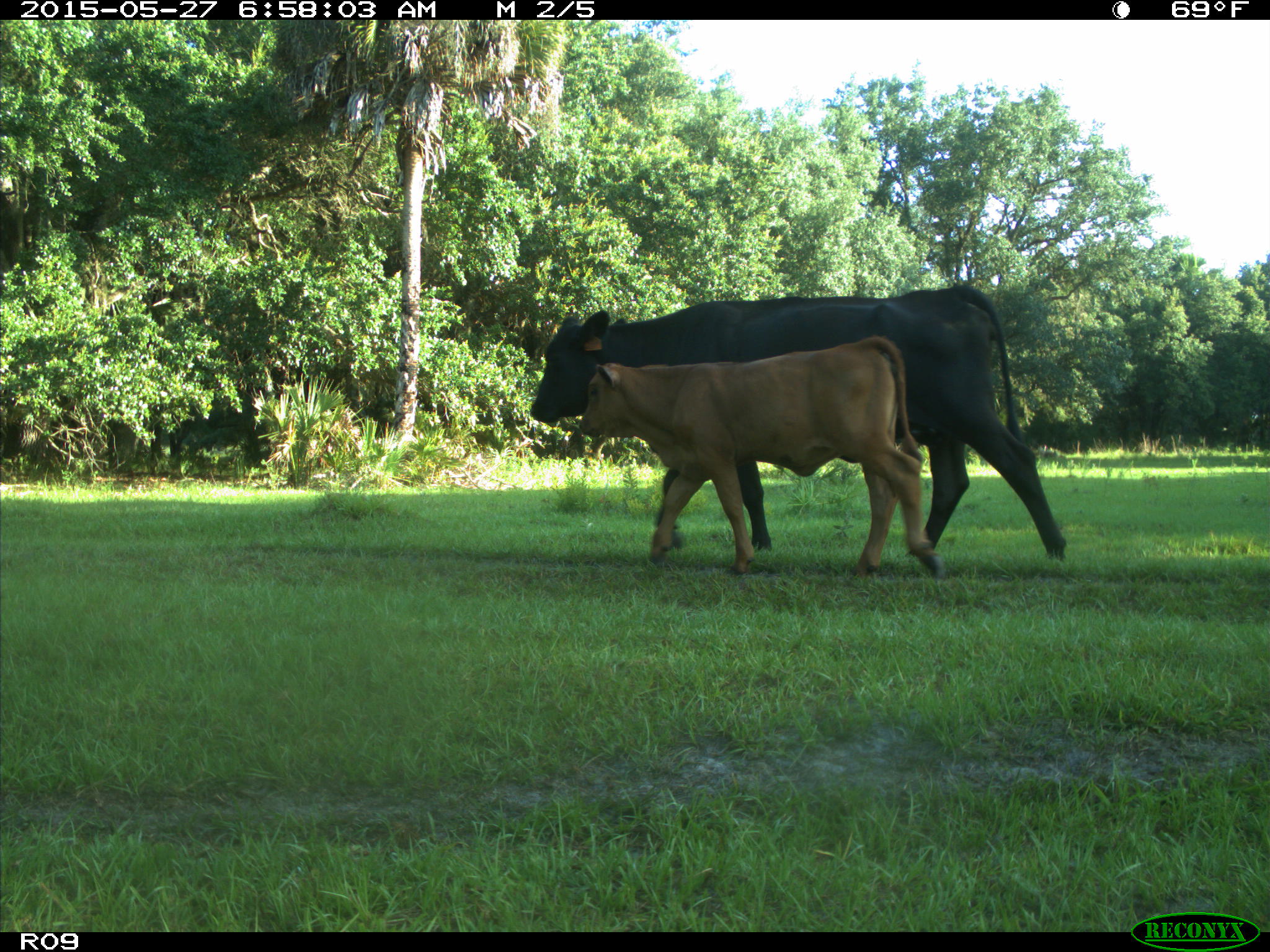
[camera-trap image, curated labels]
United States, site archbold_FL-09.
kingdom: Animalia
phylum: Chordata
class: Mammalia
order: Artiodactyla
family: Bovidae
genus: Bos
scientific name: Bos taurus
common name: domestic cow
Bos taurus (domestic cow).